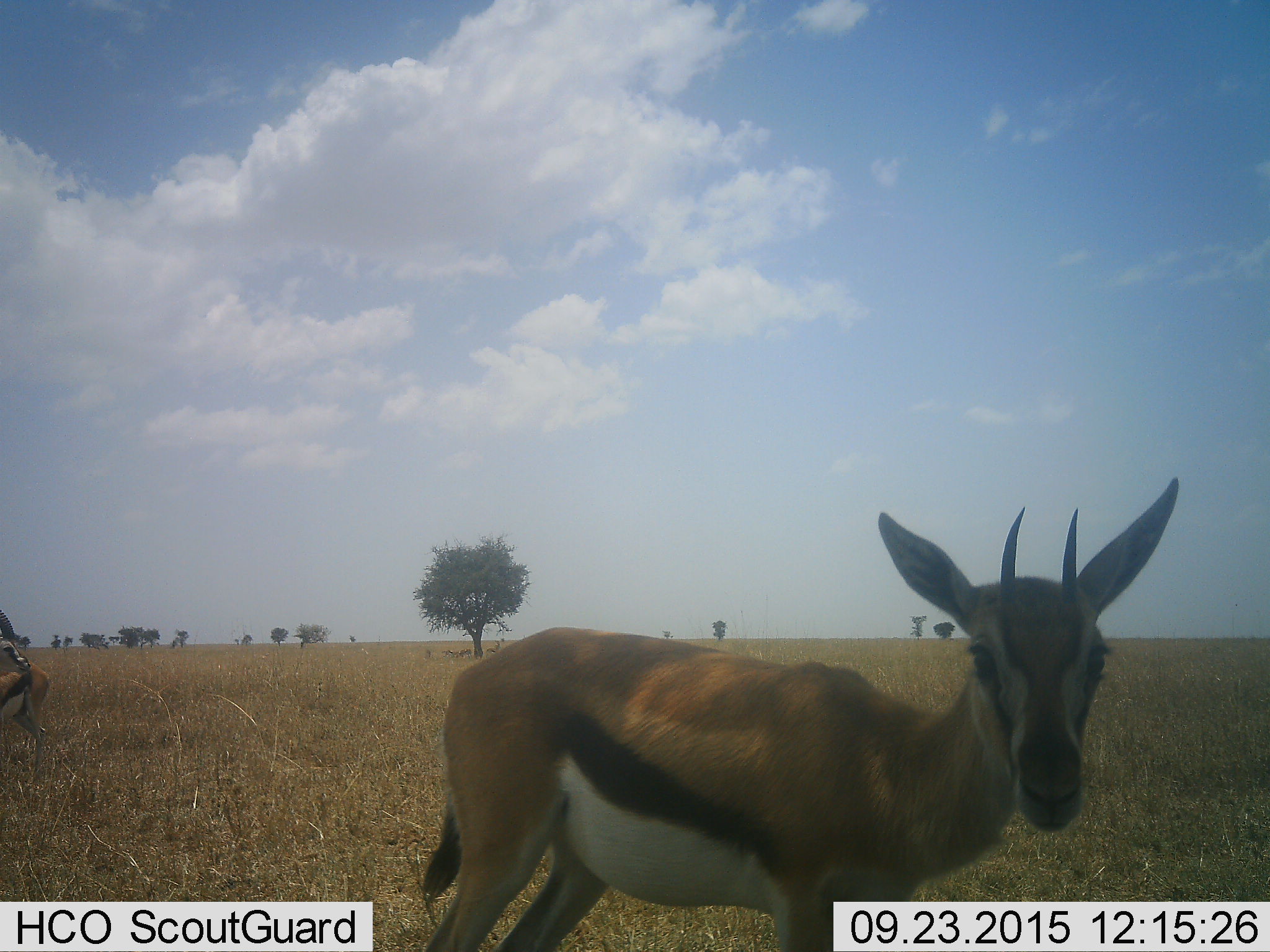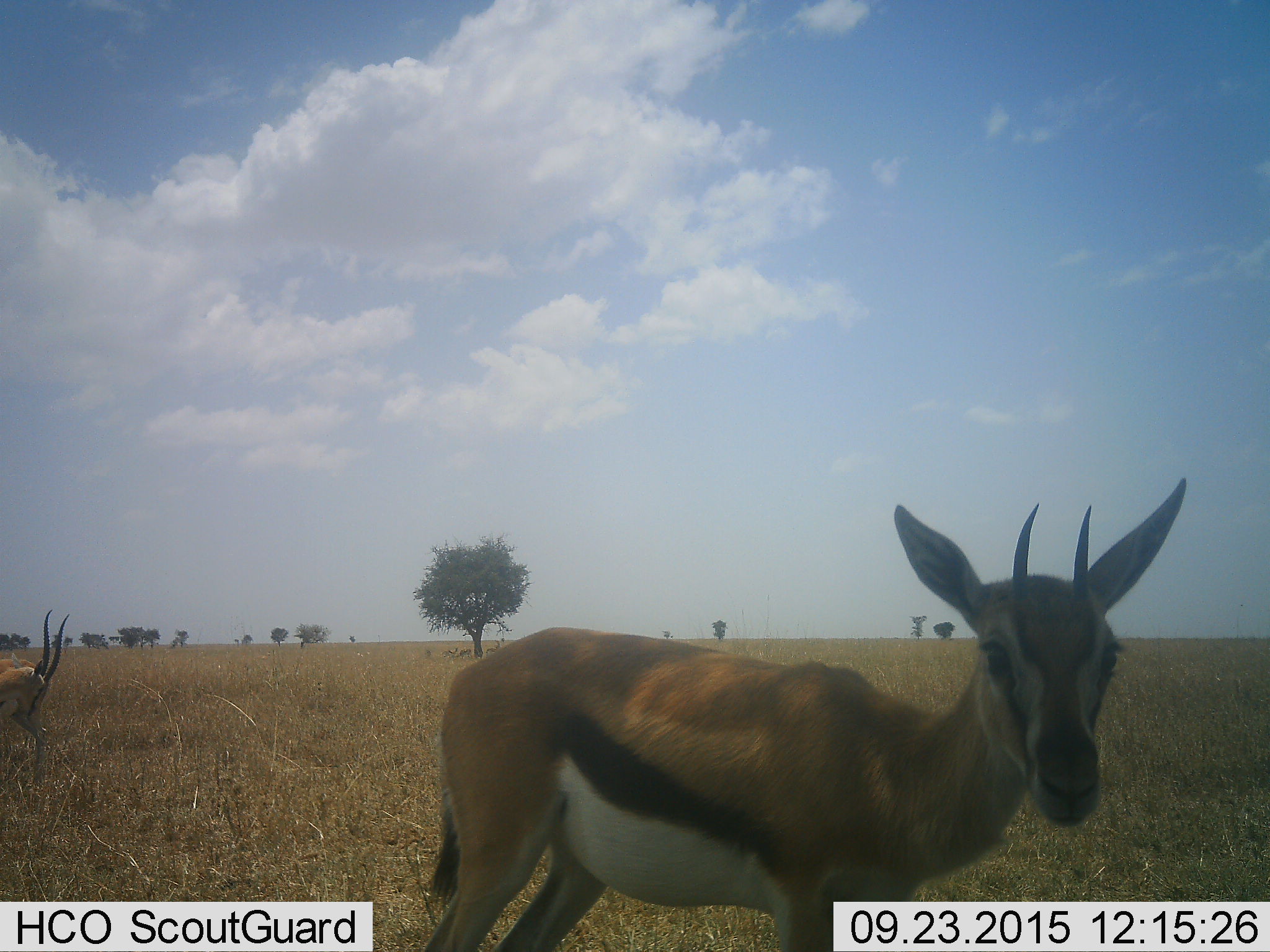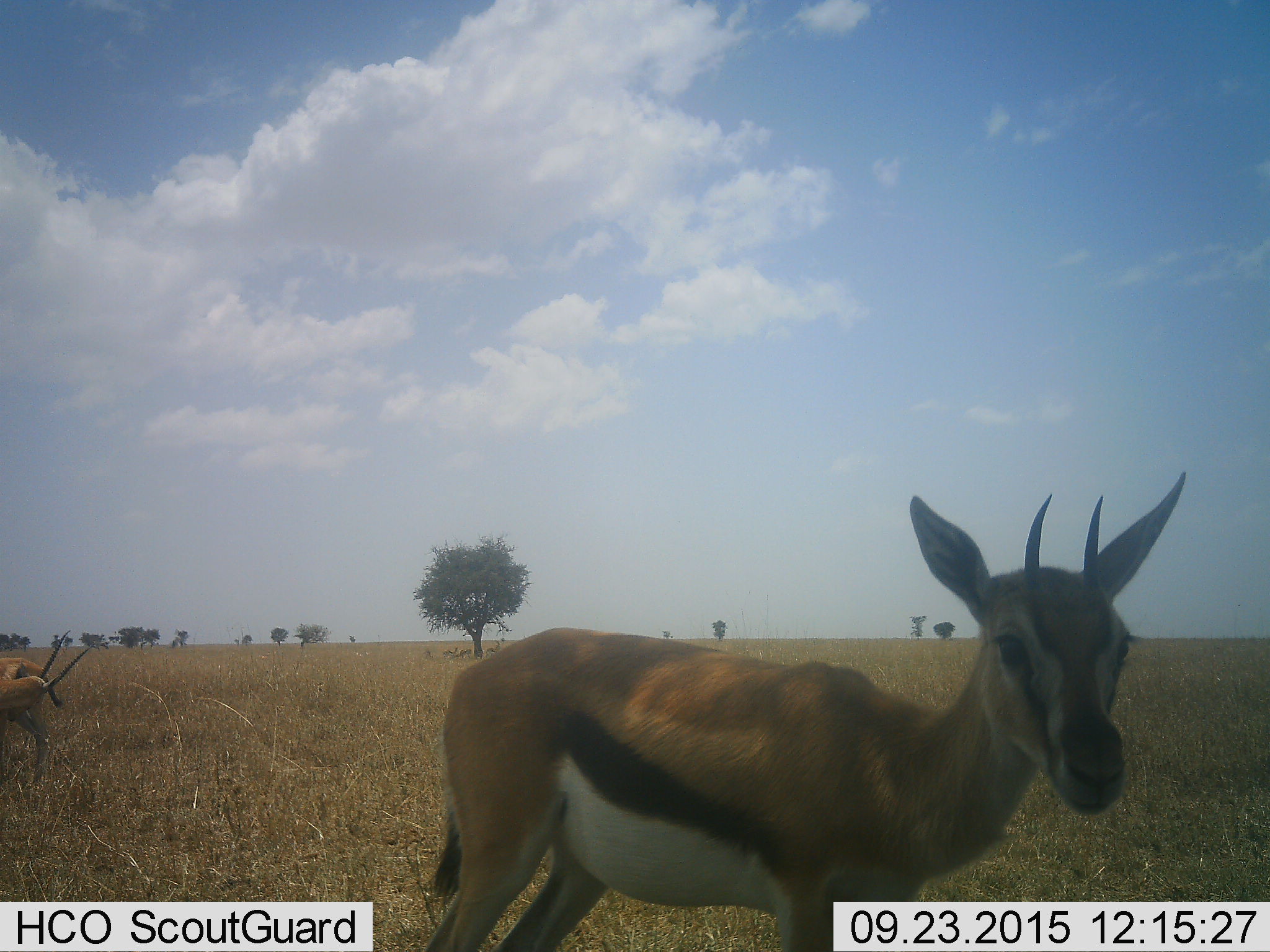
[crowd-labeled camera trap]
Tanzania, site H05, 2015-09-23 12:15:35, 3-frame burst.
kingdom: Animalia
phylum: Chordata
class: Mammalia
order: Artiodactyla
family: Bovidae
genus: Eudorcas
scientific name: Eudorcas thomsonii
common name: thomson's gazelle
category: gazellethomsons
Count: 2.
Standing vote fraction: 89%.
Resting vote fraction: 0%.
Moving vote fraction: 11%.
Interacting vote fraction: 0%.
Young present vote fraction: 0%.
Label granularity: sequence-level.